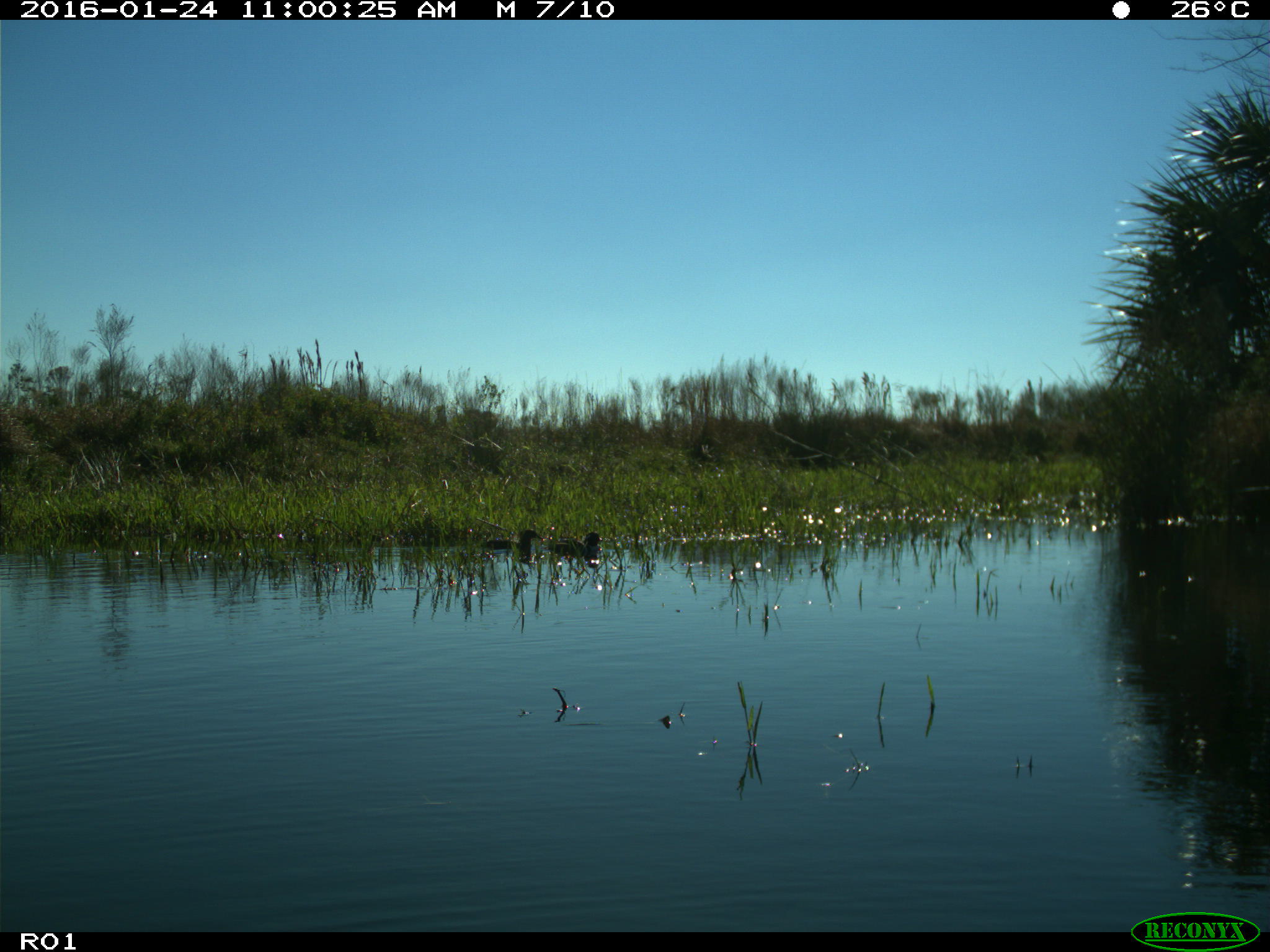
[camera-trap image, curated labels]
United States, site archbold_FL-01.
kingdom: Animalia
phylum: Chordata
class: Aves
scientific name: Aves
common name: birds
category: unidentified bird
Unidentified bird (birds) (Aves).